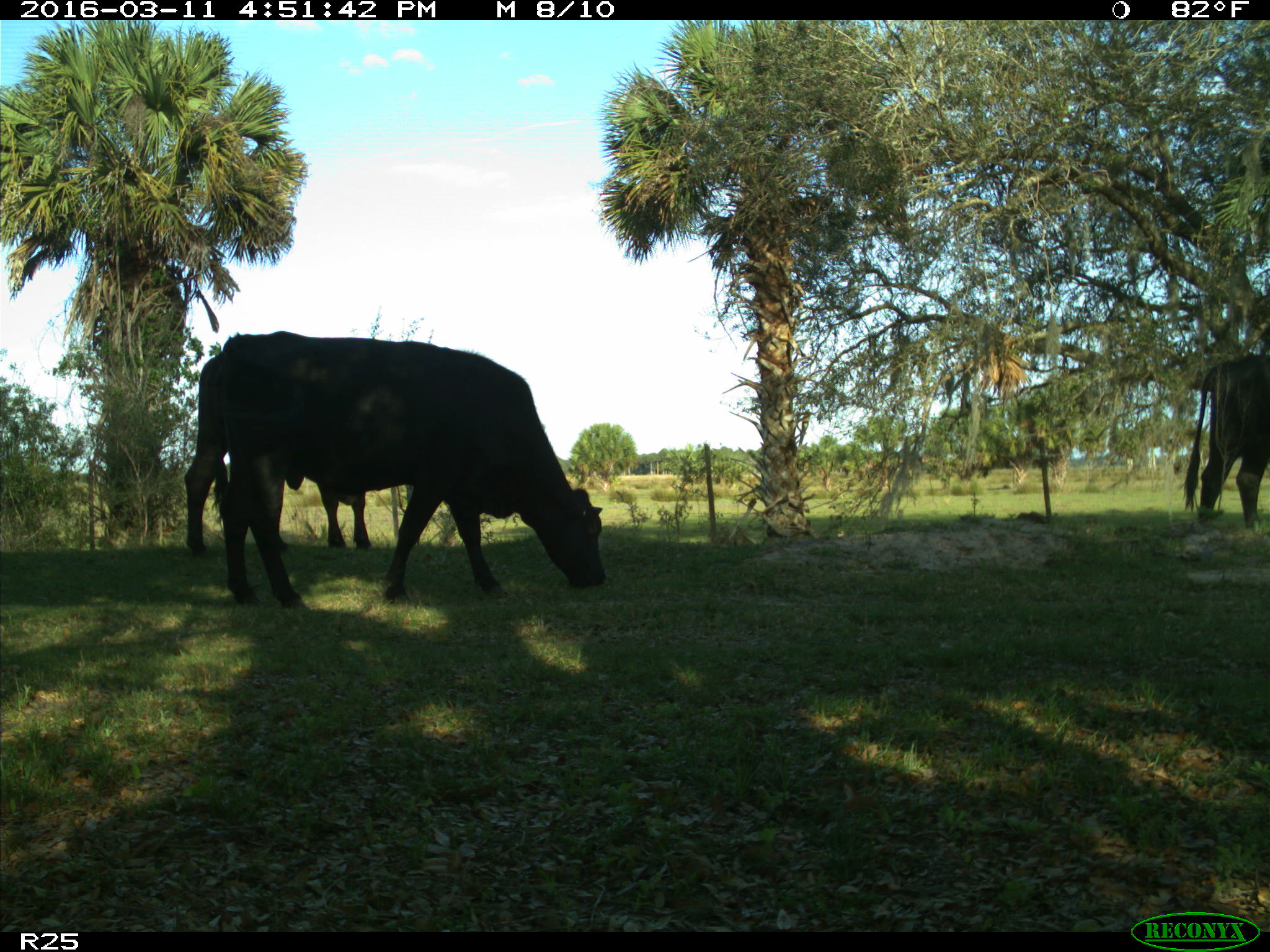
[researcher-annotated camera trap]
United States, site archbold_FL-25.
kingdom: Animalia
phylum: Chordata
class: Mammalia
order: Artiodactyla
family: Bovidae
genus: Bos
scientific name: Bos taurus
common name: domestic cow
Bos taurus (domestic cow).